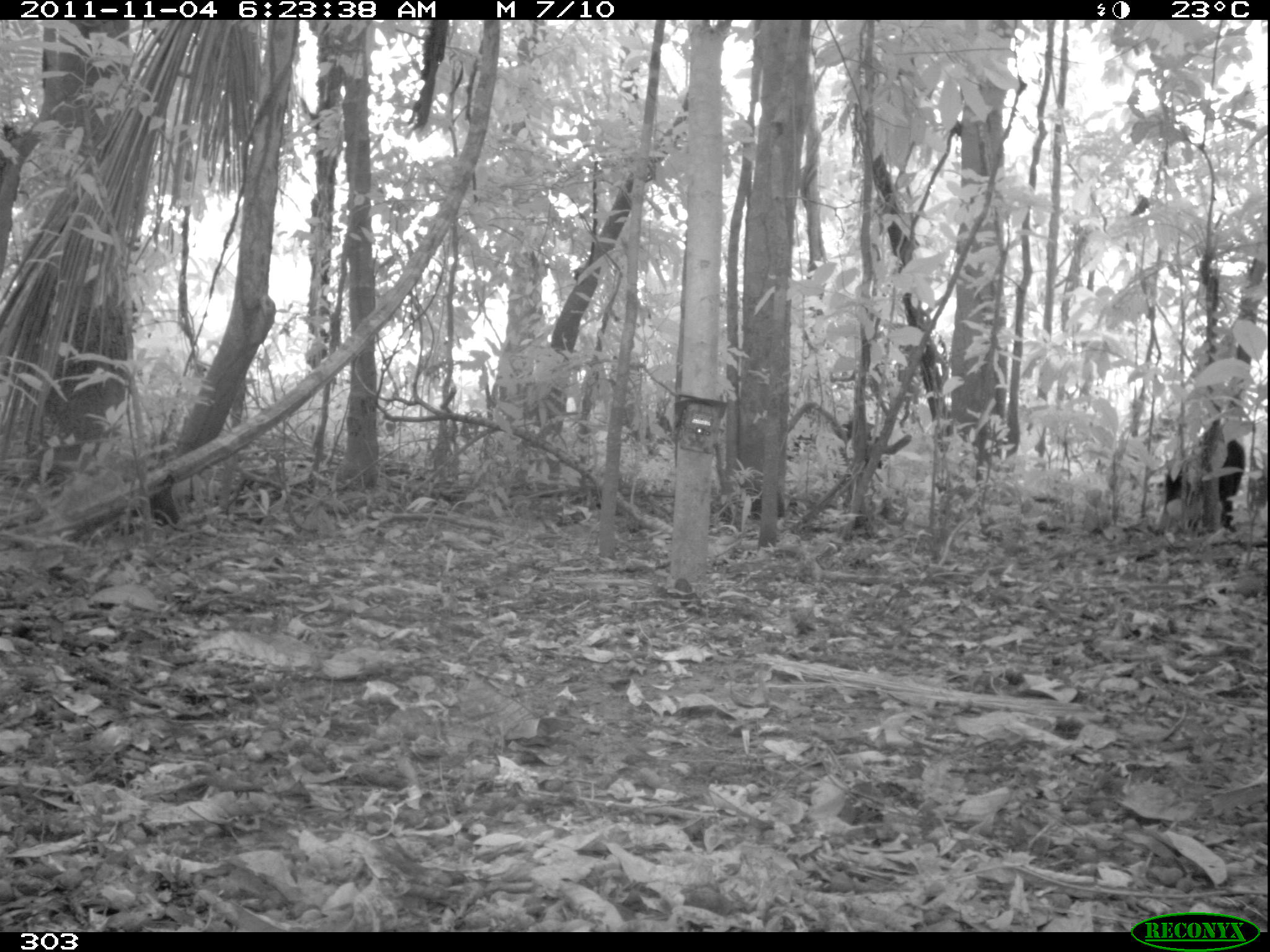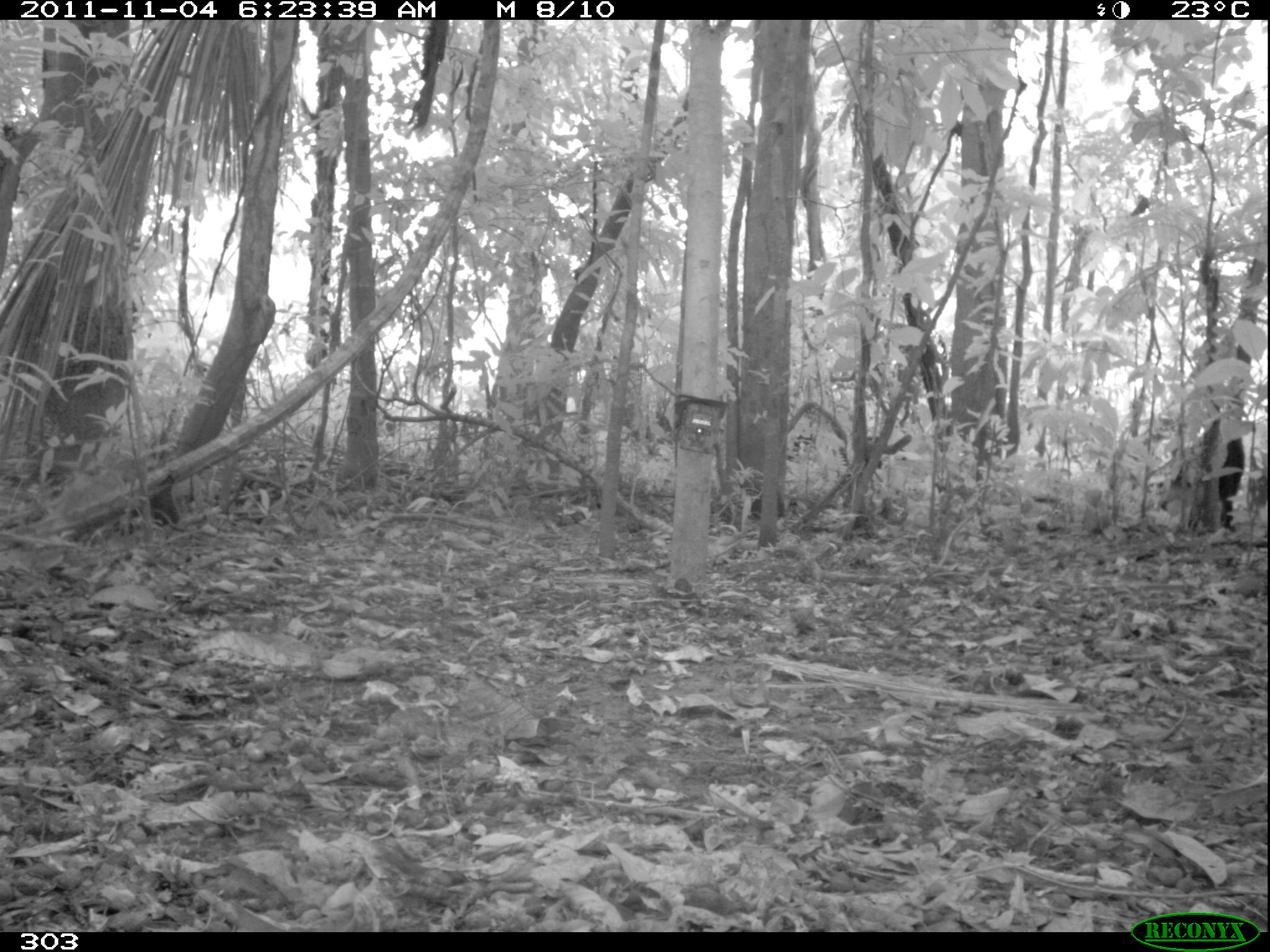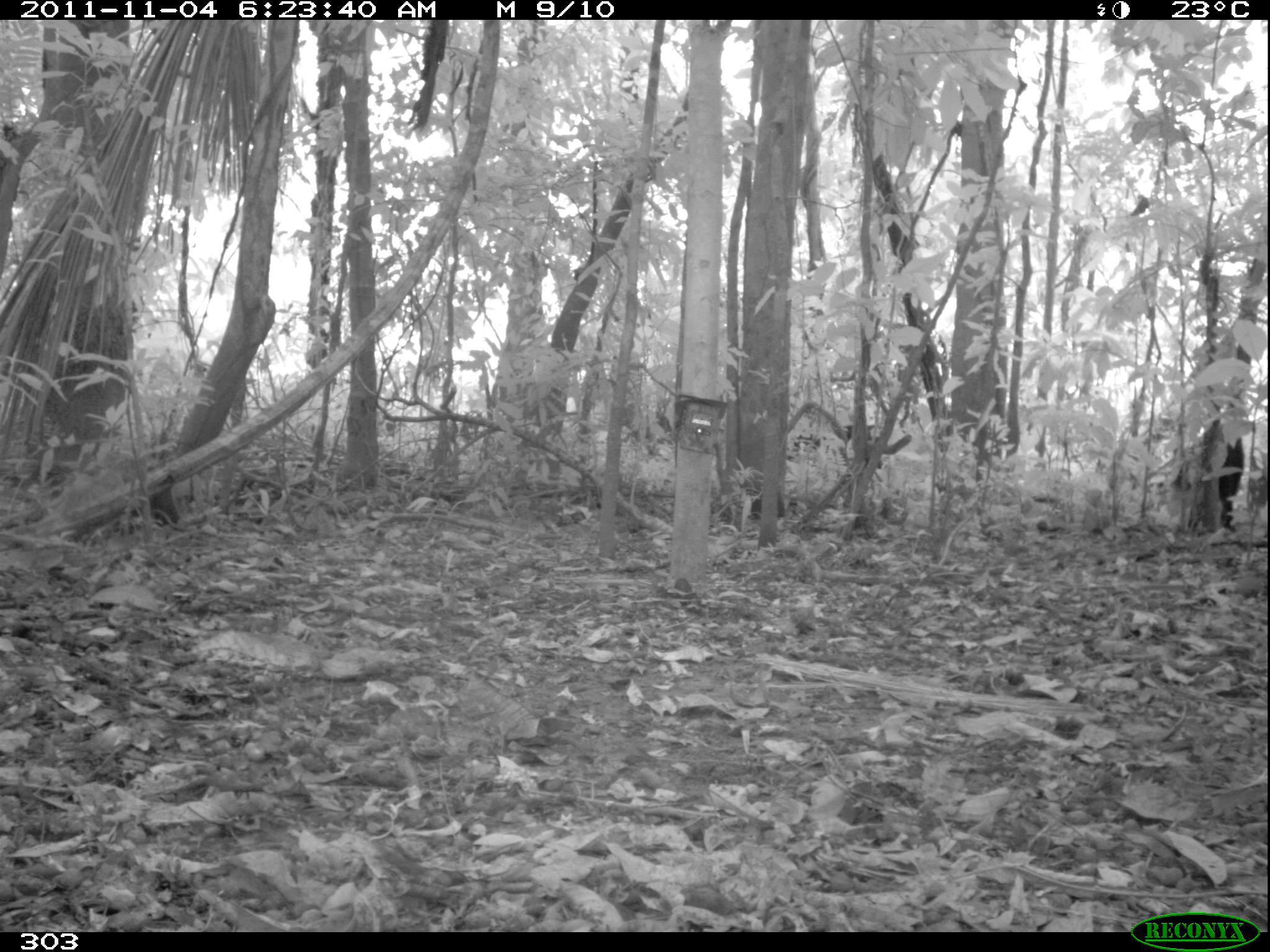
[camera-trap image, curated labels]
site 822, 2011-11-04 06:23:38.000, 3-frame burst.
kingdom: Animalia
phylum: Chordata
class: Mammalia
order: Artiodactyla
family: Tayassuidae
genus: Tayassu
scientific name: Tayassu pecari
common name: white-lipped peccary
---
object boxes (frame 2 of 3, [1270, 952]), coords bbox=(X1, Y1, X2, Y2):
tayassu pecari: bbox=(1155, 436, 1245, 534)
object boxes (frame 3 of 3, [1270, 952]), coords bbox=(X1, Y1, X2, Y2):
tayassu pecari: bbox=(1193, 432, 1244, 527)